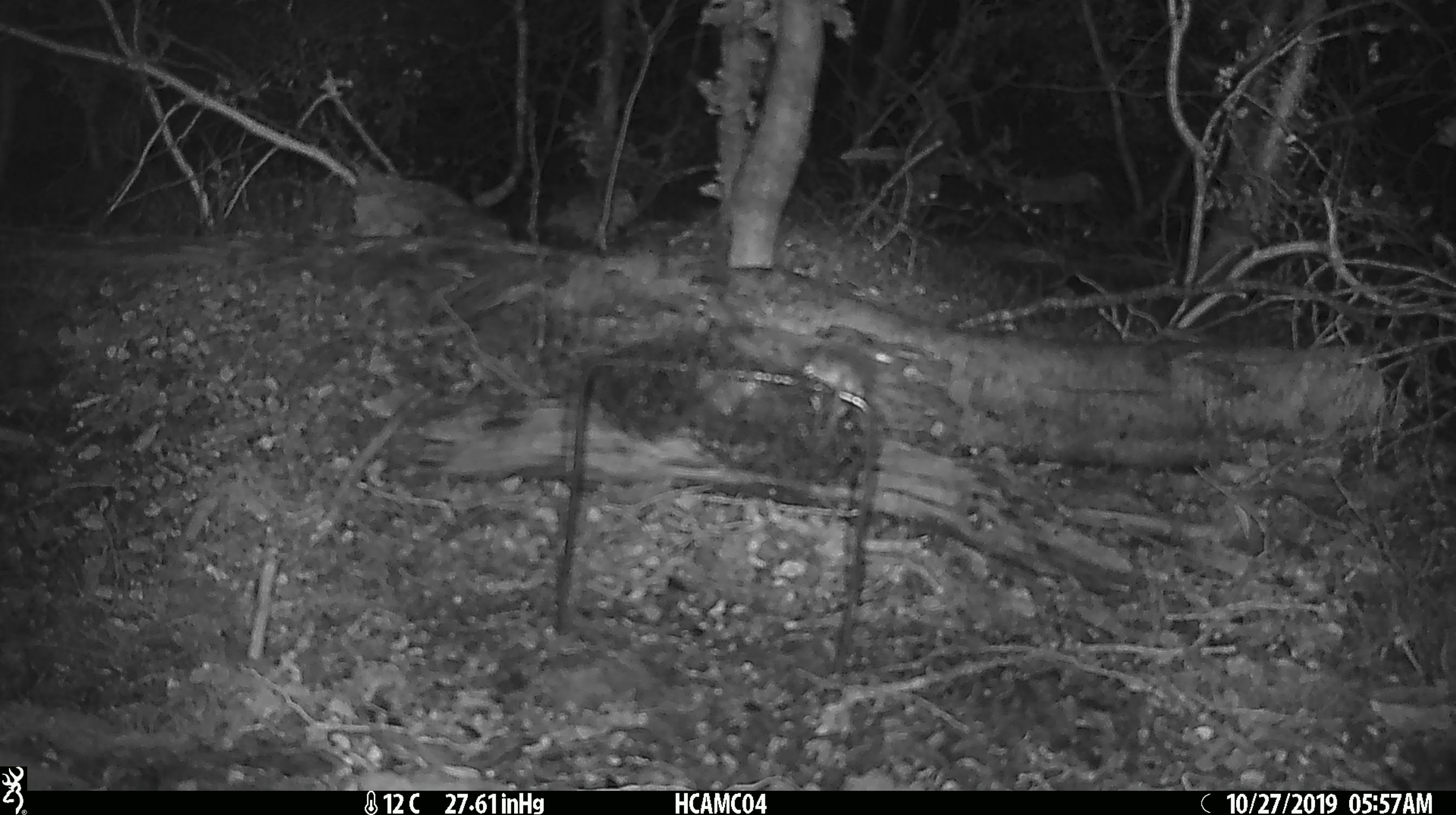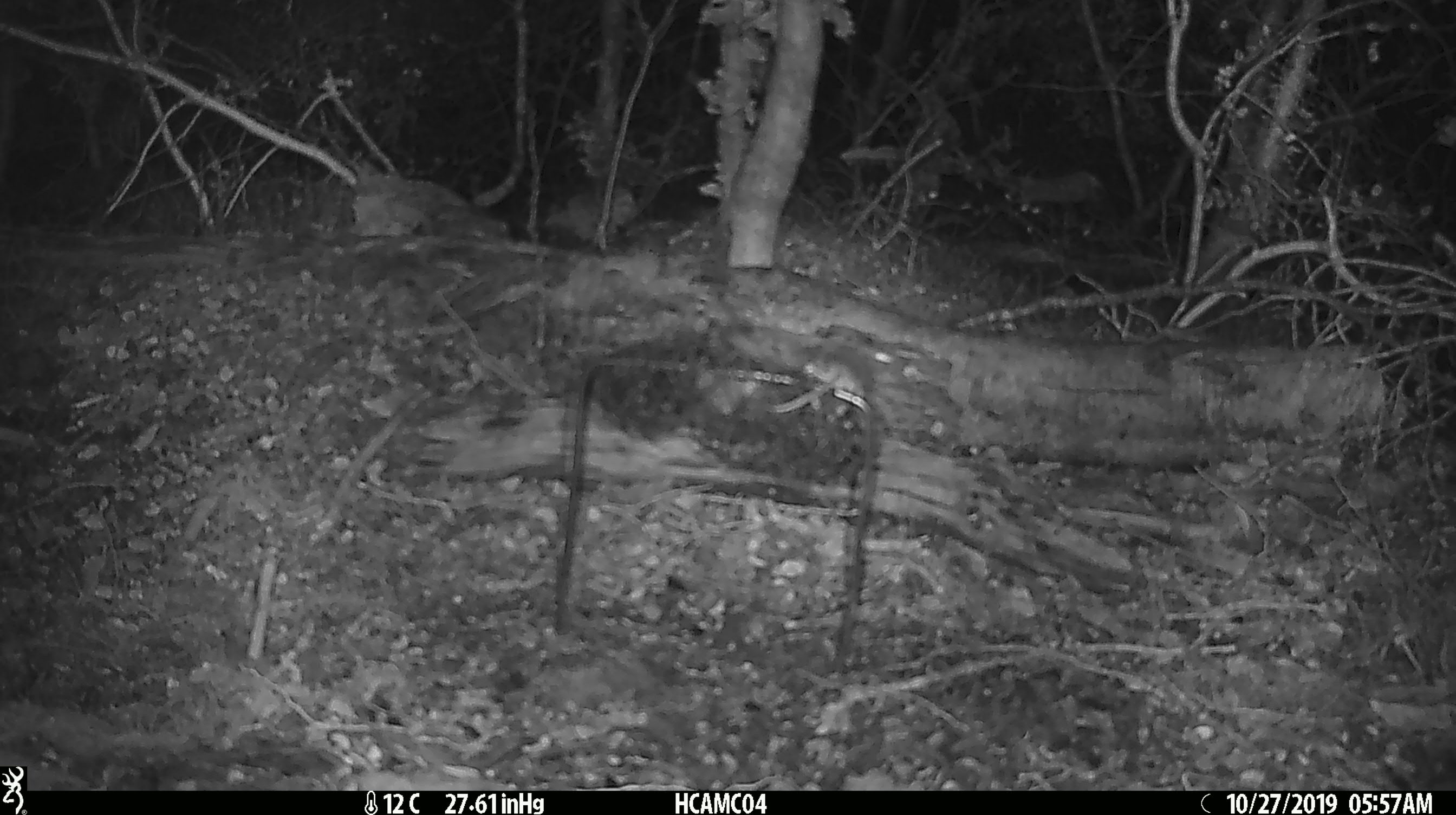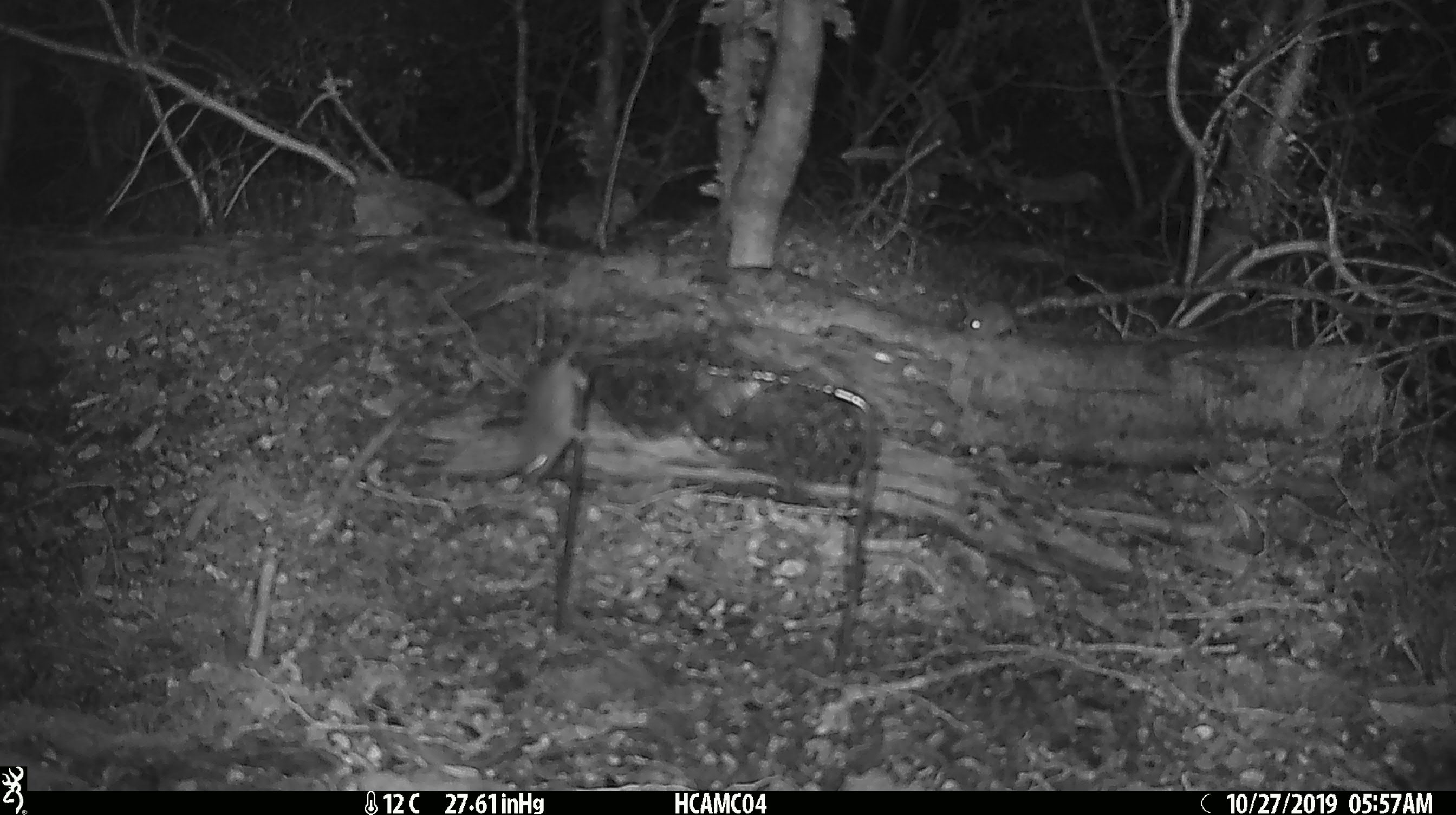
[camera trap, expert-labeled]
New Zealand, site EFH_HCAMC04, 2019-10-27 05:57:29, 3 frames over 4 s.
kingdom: Animalia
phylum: Chordata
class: Mammalia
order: Rodentia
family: Muridae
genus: Mus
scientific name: Mus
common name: mouse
Mouse (Mus).